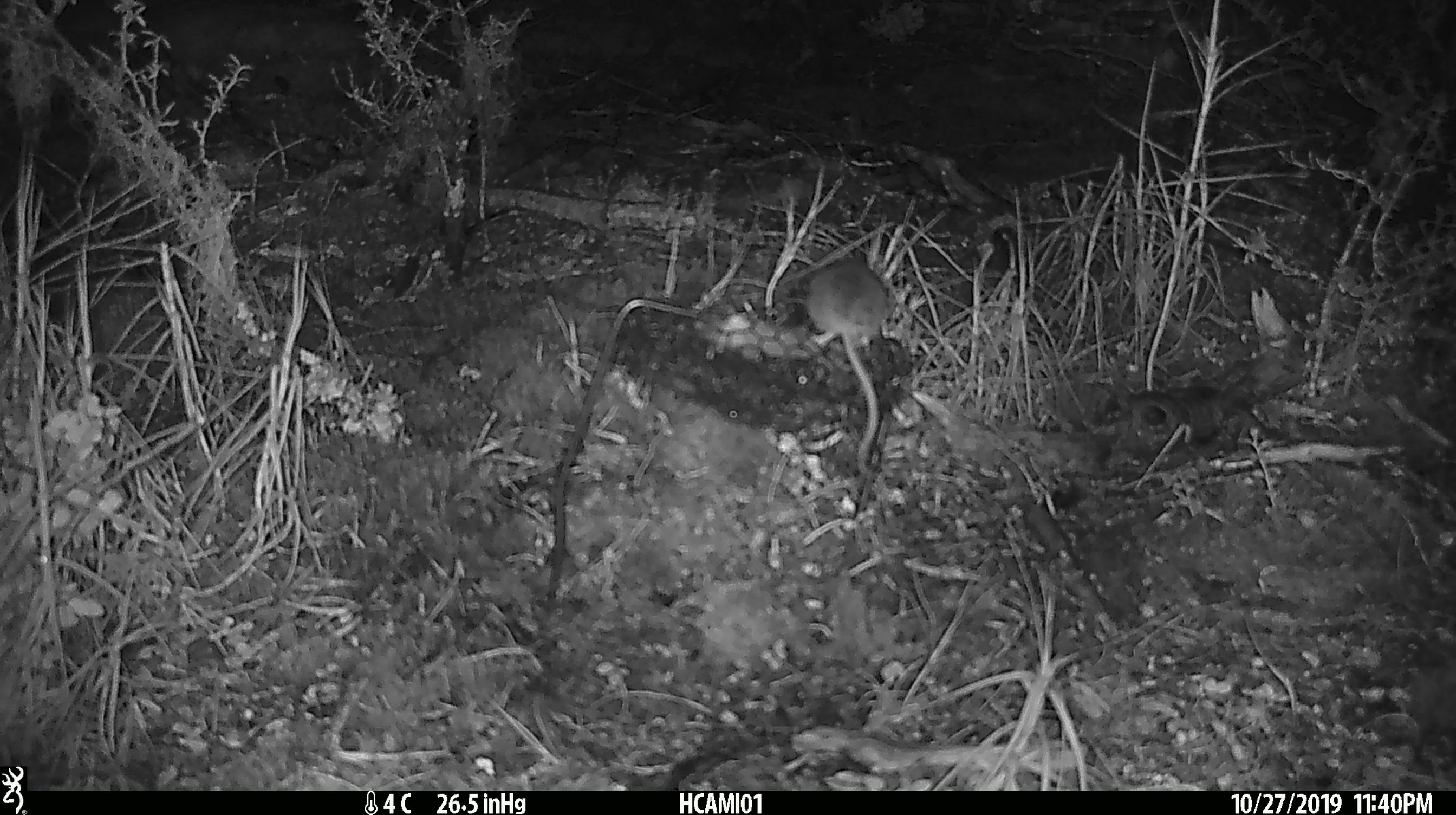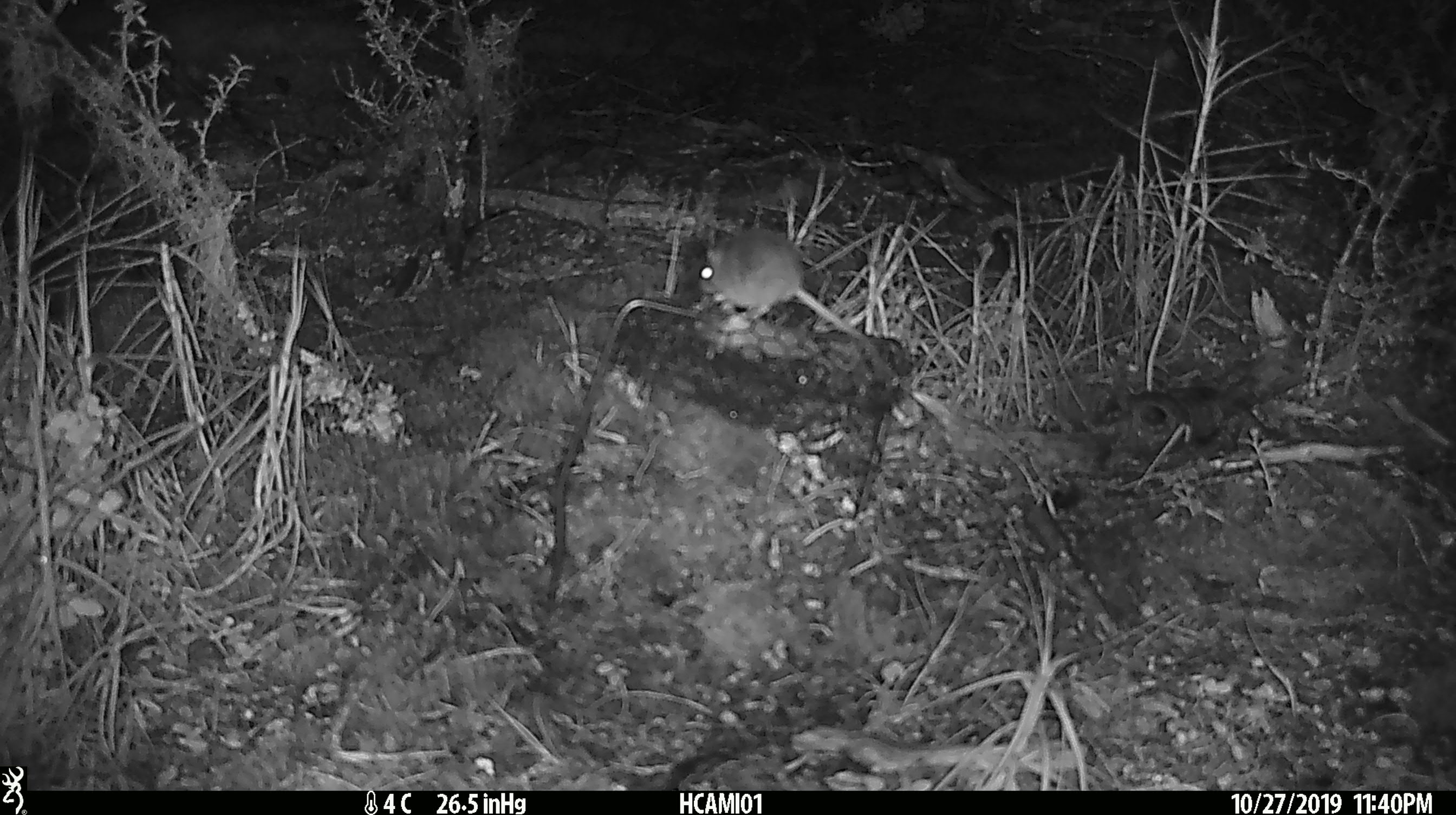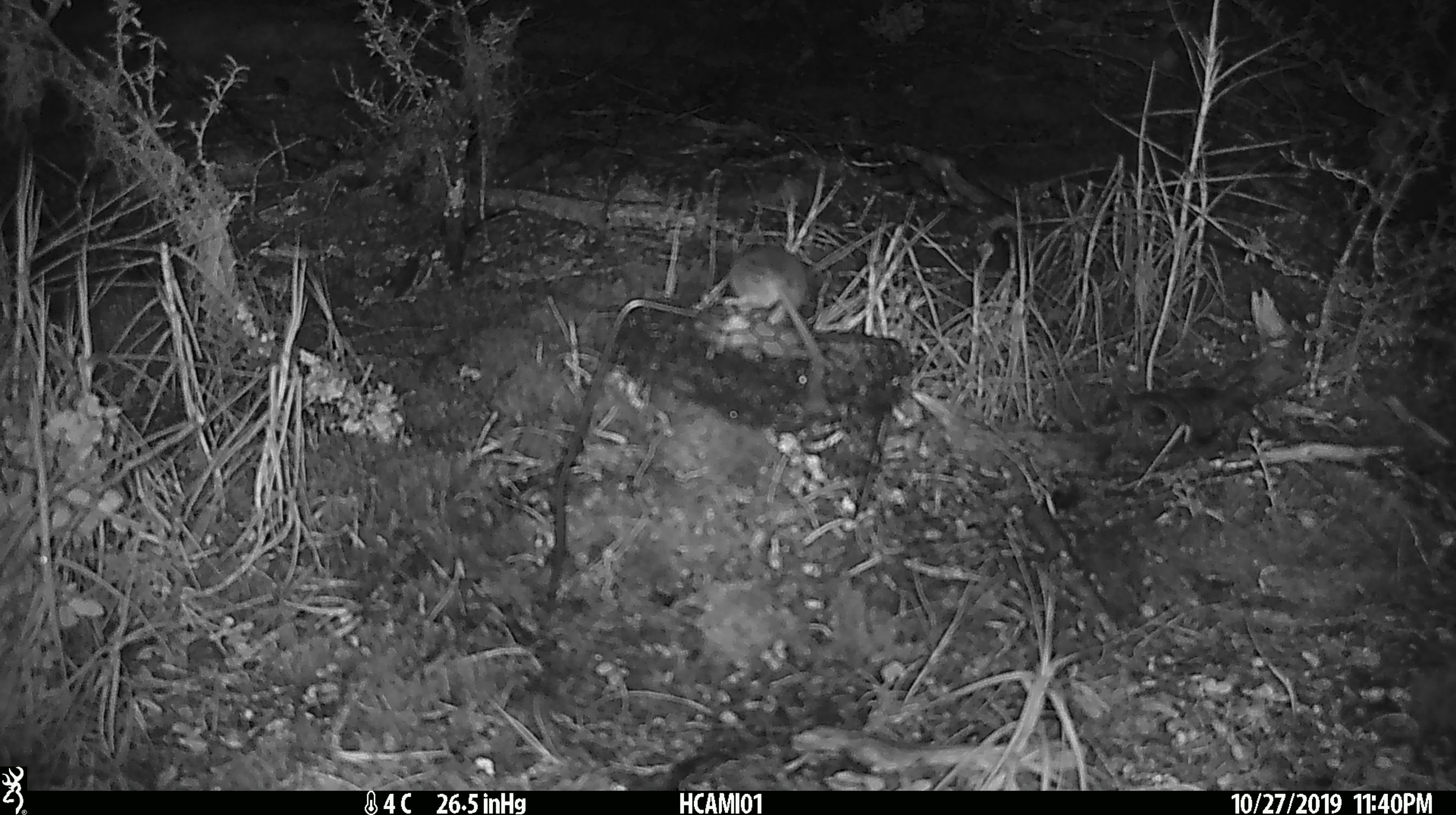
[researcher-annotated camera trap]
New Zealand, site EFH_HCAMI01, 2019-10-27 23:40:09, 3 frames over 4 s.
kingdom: Animalia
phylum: Chordata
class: Mammalia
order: Rodentia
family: Muridae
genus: Mus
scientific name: Mus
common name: mouse